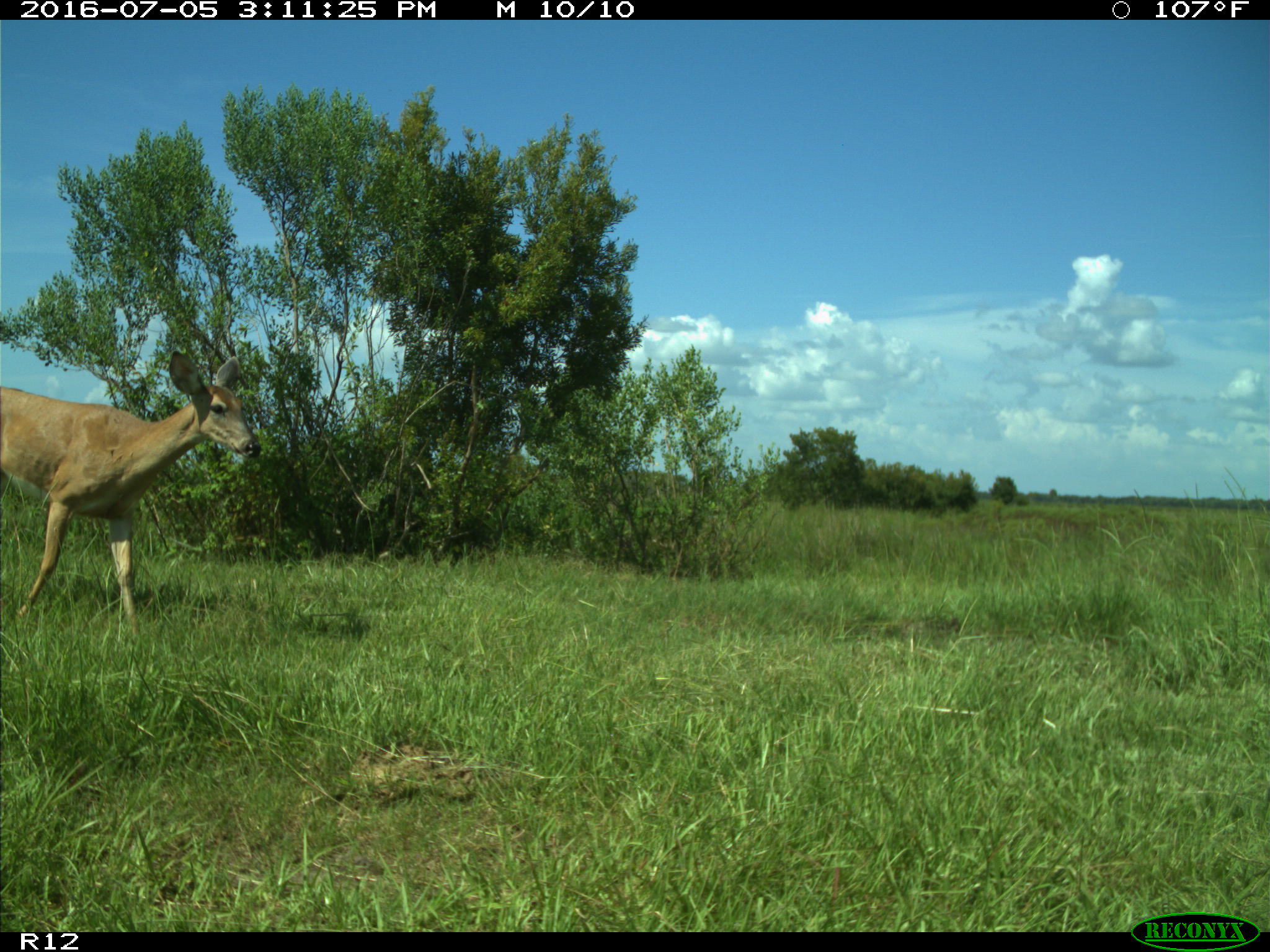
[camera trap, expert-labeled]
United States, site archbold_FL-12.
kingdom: Animalia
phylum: Chordata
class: Mammalia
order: Artiodactyla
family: Cervidae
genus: Odocoileus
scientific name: Odocoileus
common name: deer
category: unidentified deer